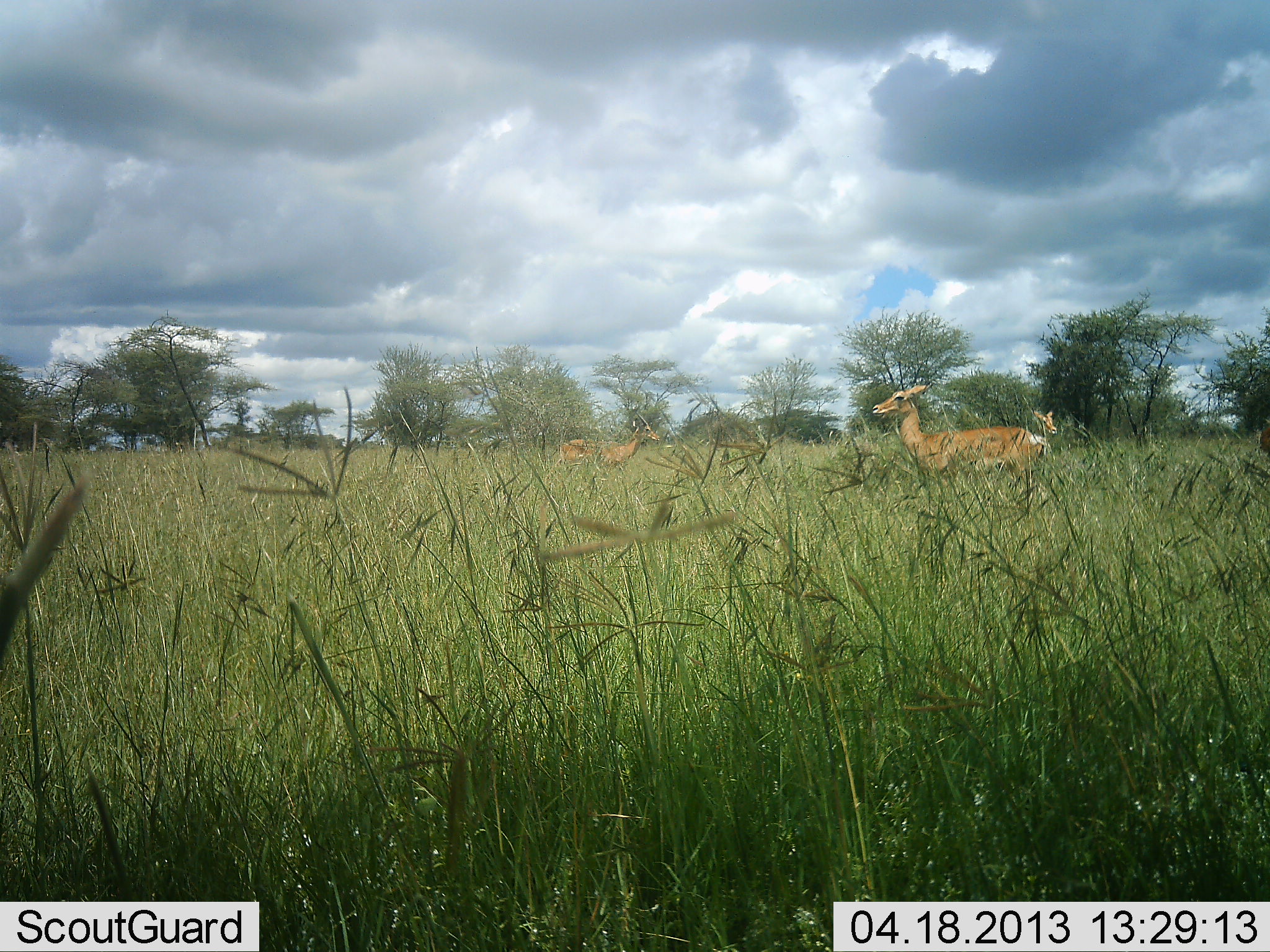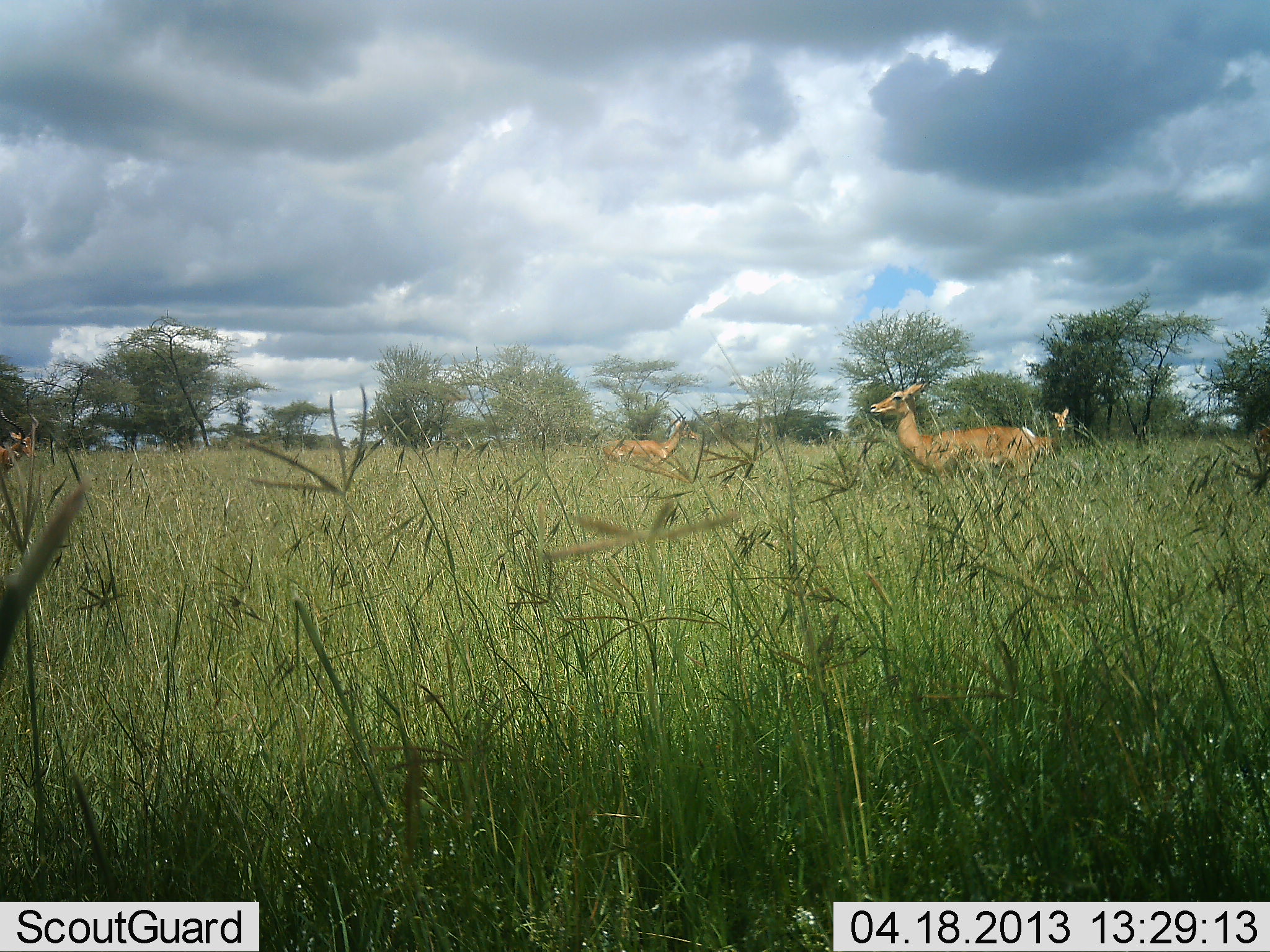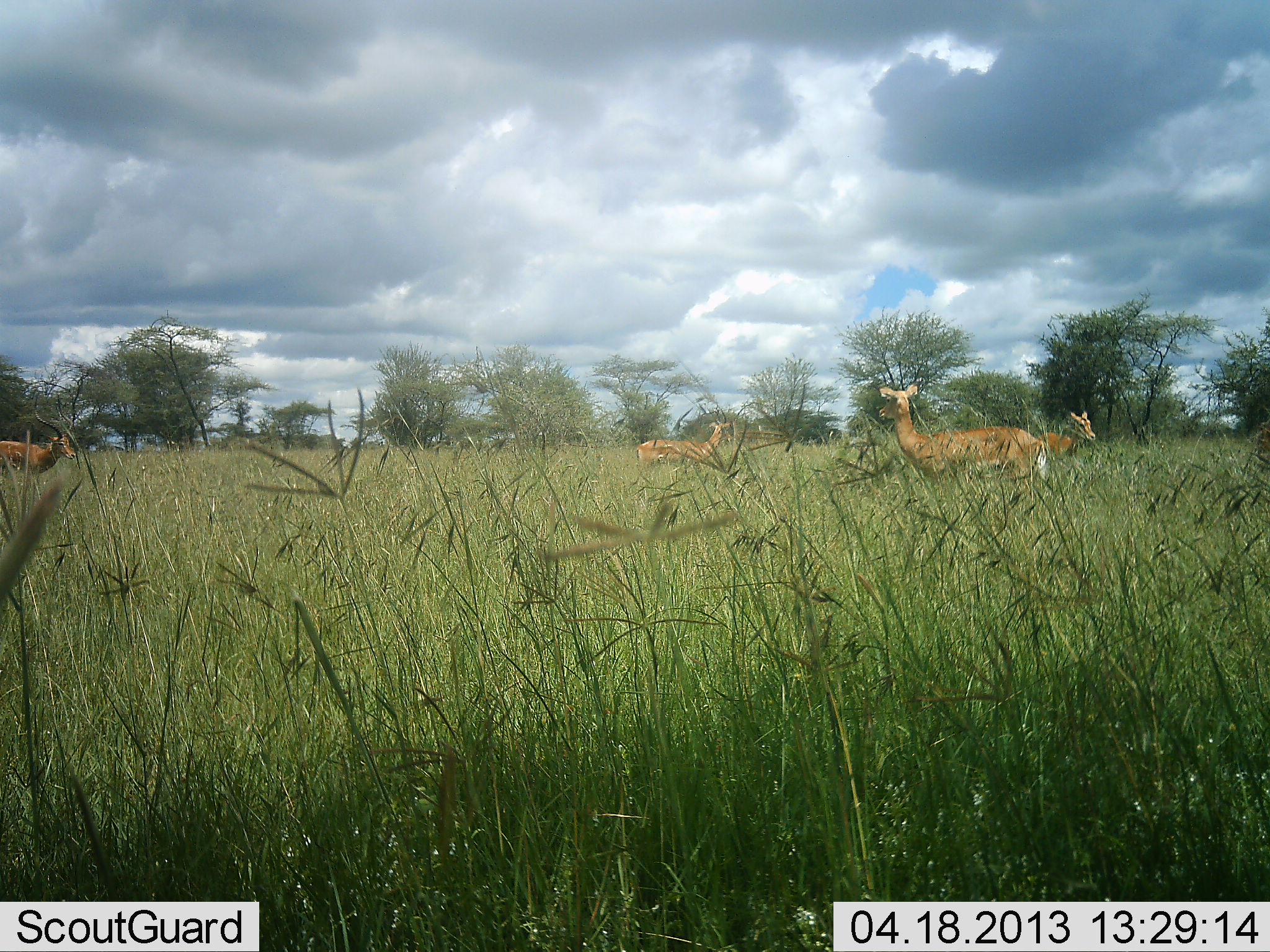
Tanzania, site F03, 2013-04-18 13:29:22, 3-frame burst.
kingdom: Animalia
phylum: Chordata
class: Mammalia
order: Artiodactyla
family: Bovidae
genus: Aepyceros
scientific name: Aepyceros melampus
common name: impala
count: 4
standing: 71%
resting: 0%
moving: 65%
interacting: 0%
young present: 12%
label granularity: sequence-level